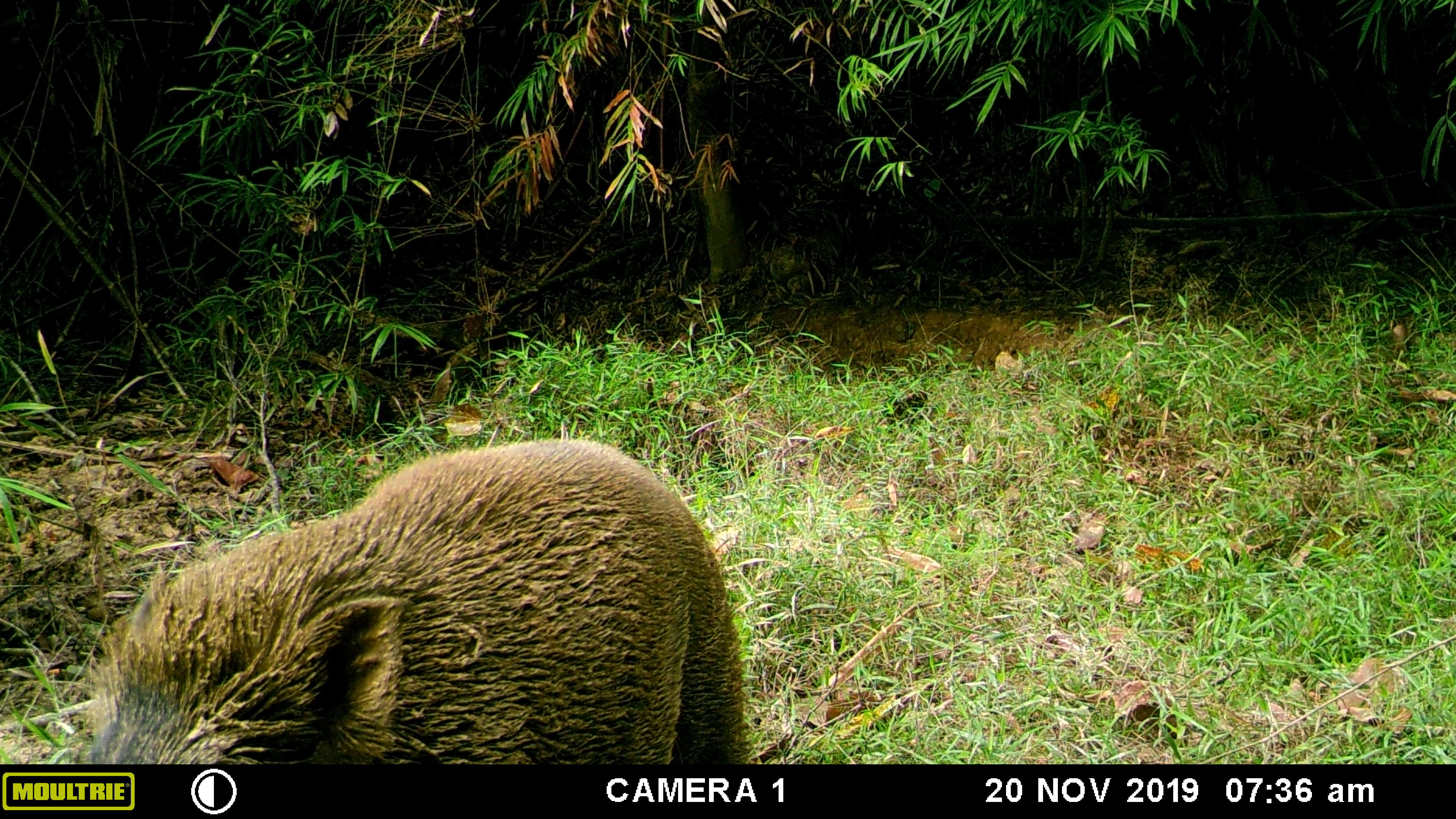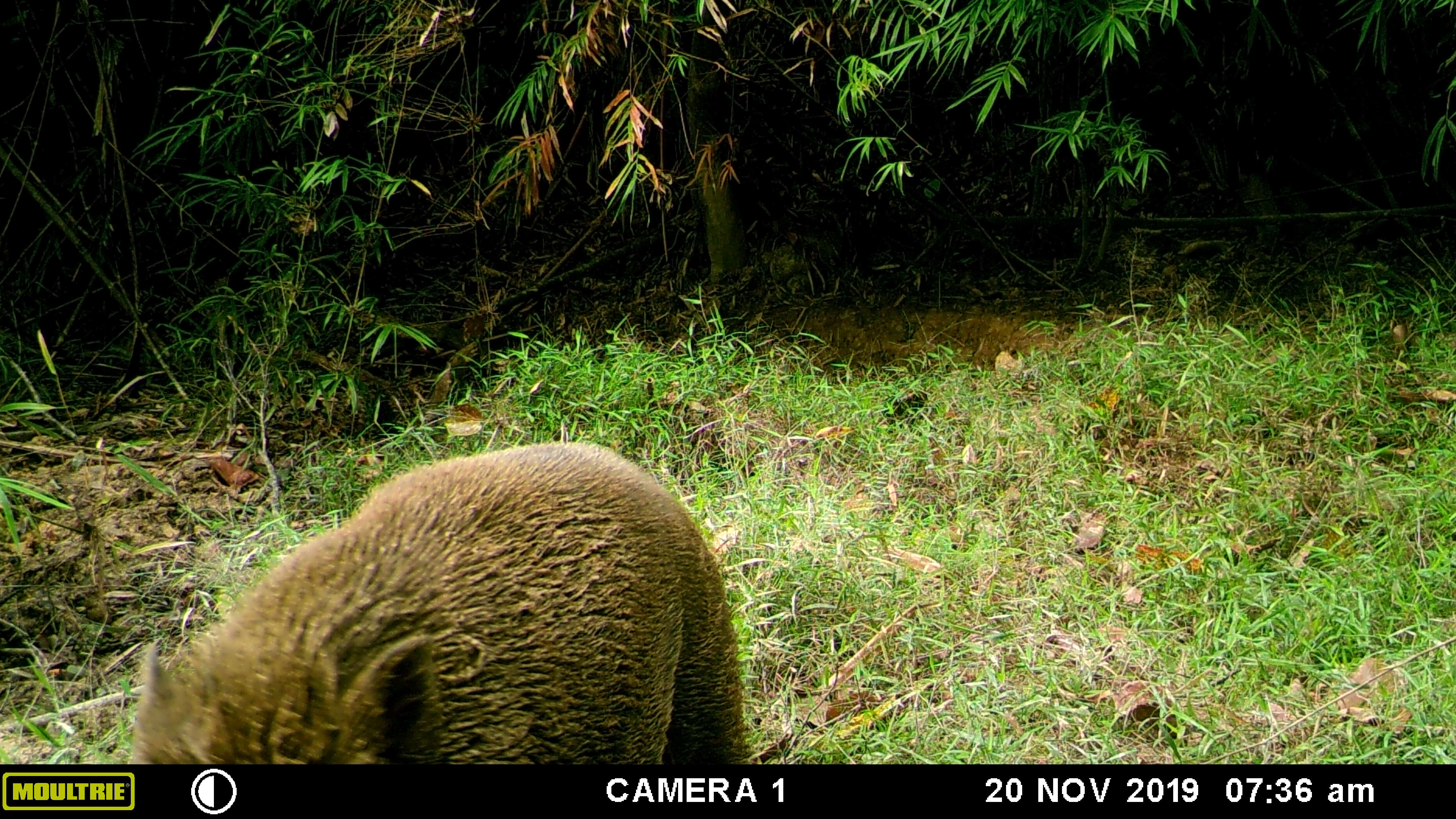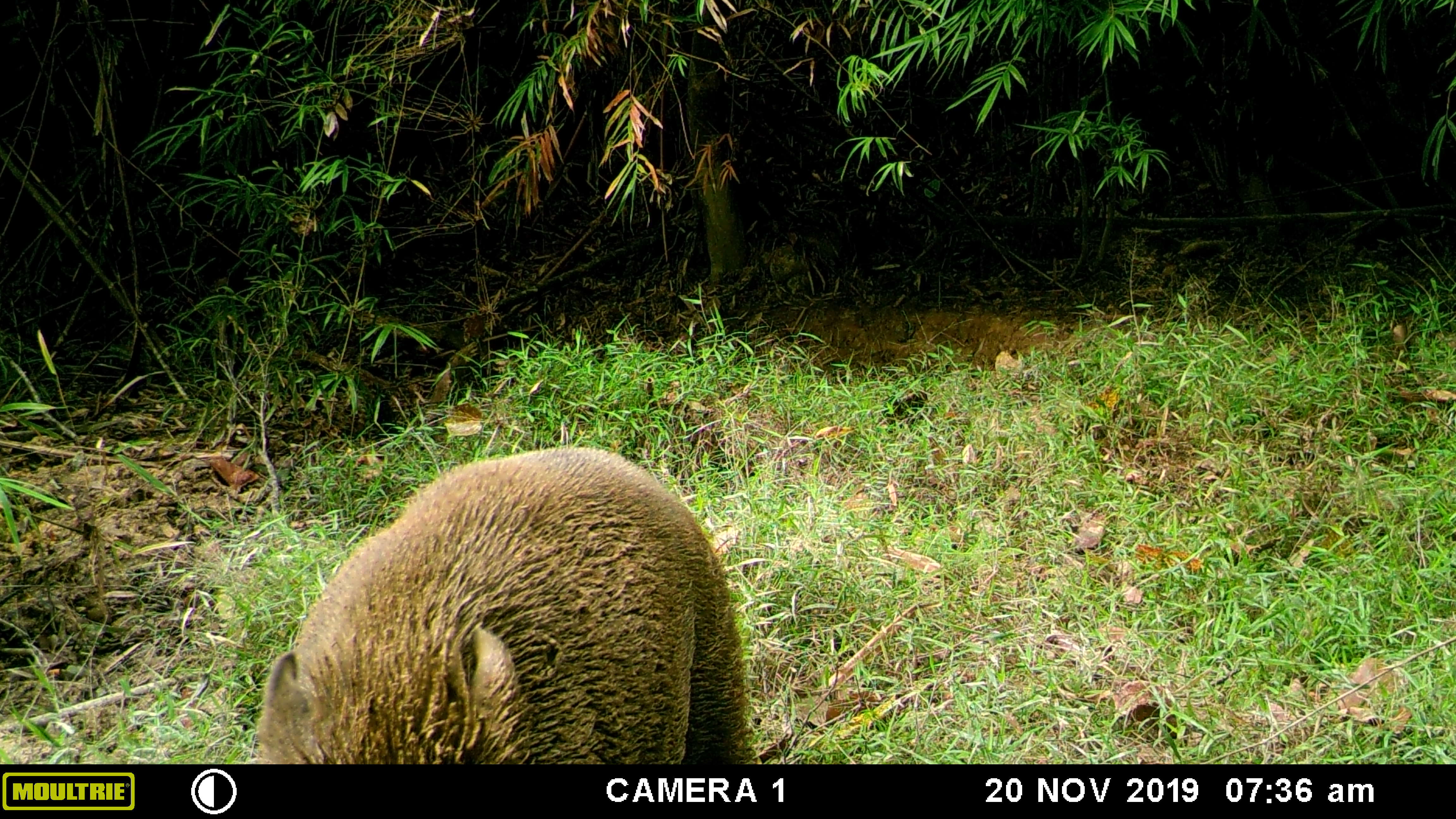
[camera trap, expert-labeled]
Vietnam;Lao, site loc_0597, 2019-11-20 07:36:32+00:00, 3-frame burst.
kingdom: Animalia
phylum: Chordata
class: Mammalia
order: Artiodactyla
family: Suidae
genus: Sus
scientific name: Sus scrofa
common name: eurasian wild pig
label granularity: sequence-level